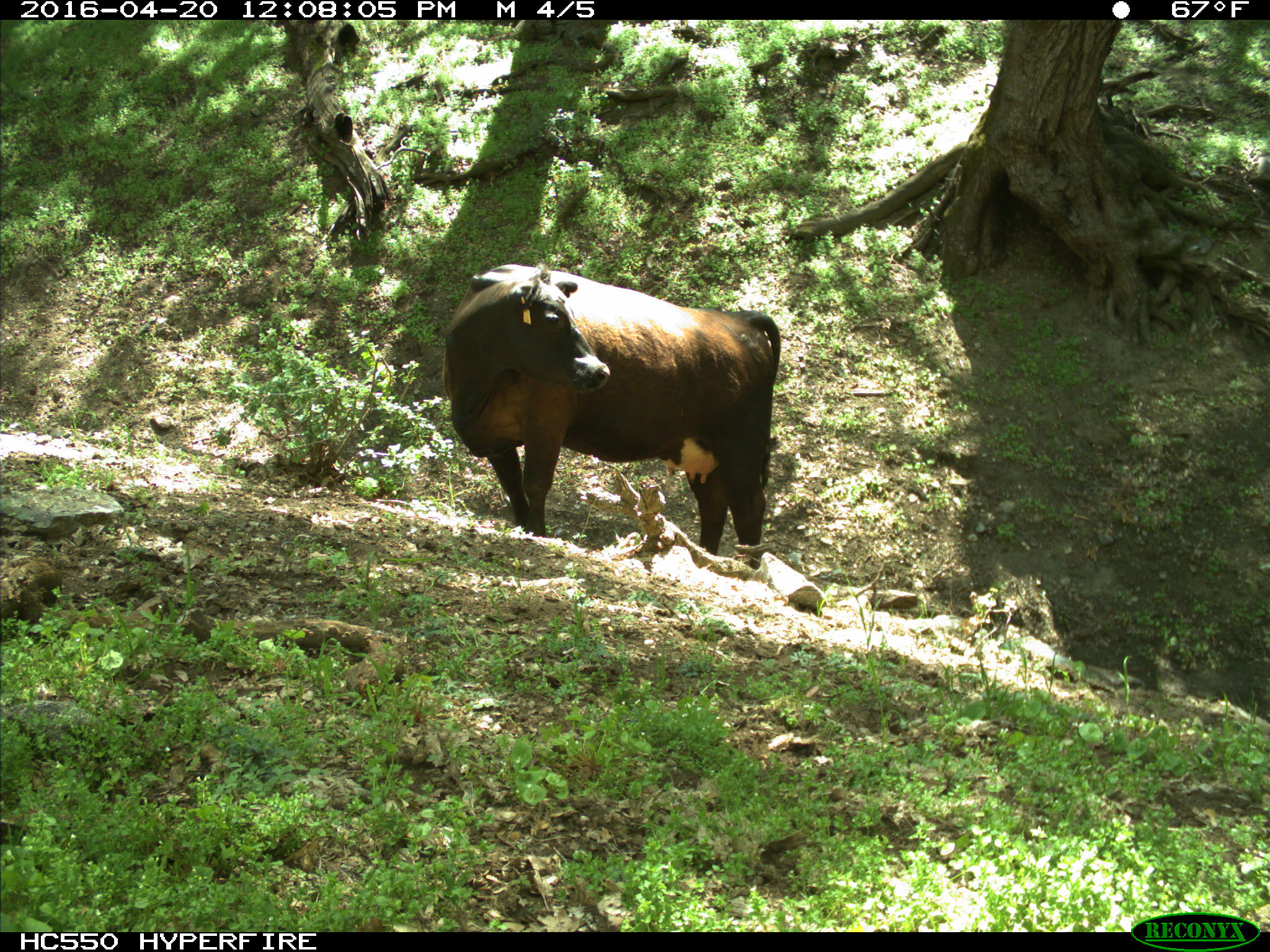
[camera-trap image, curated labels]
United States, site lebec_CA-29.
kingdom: Animalia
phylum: Chordata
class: Mammalia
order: Artiodactyla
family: Bovidae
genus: Bos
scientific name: Bos taurus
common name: domestic cow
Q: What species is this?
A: Bos taurus (domestic cow).